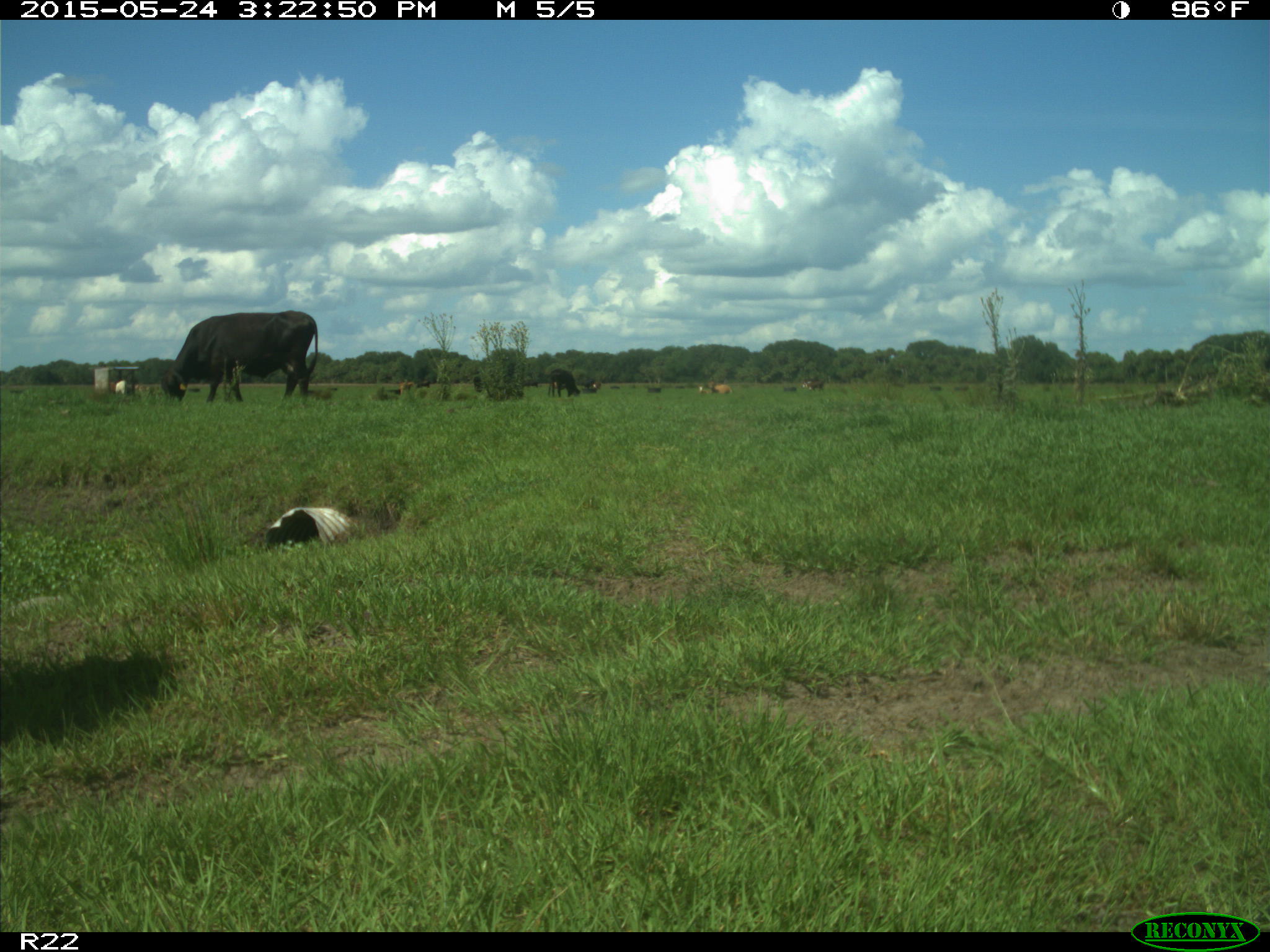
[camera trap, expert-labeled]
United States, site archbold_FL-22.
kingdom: Animalia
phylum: Chordata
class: Mammalia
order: Artiodactyla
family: Bovidae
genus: Bos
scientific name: Bos taurus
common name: domestic cow